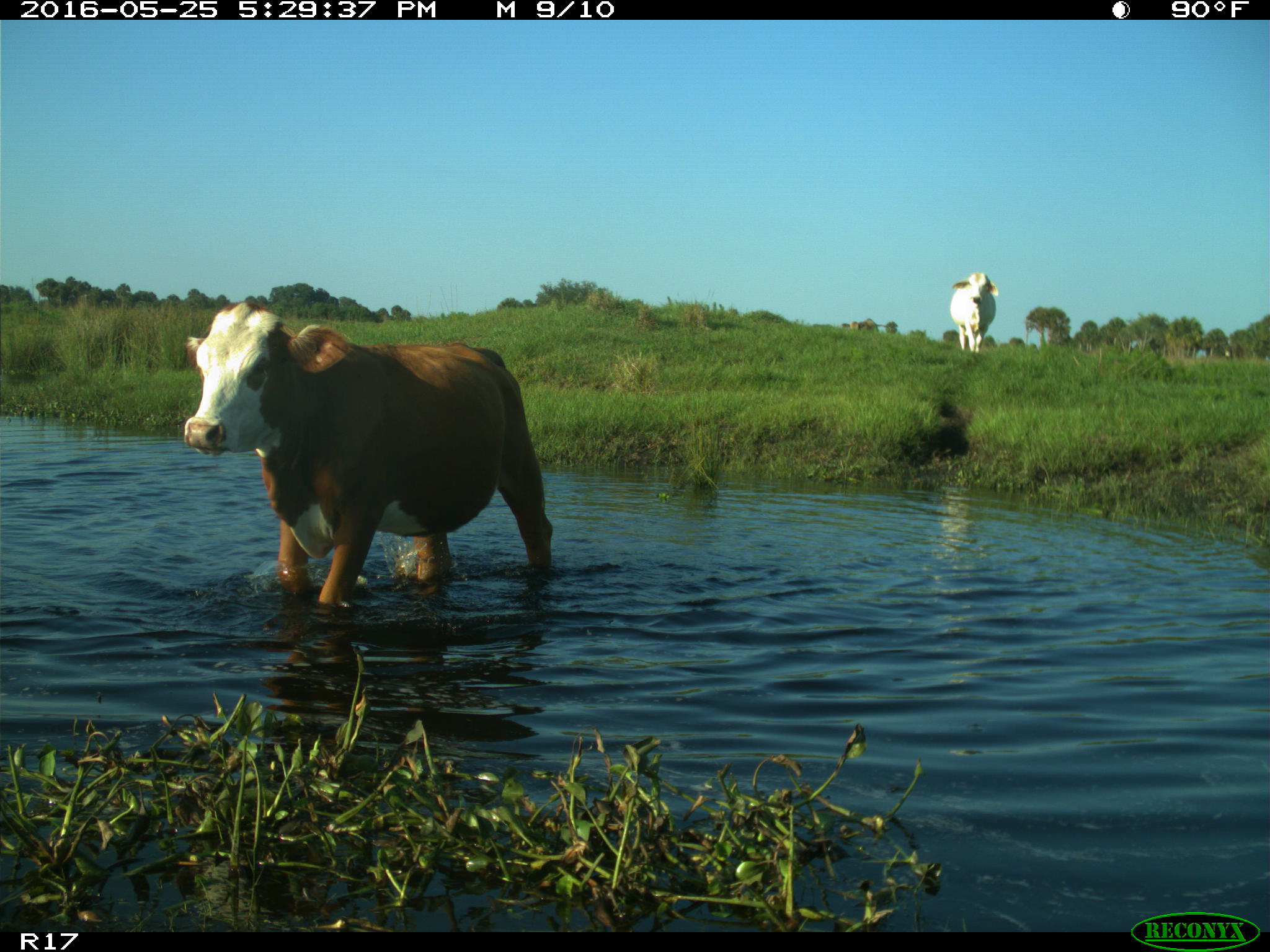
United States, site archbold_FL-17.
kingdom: Animalia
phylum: Chordata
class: Mammalia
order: Artiodactyla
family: Bovidae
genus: Bos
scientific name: Bos taurus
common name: domestic cow